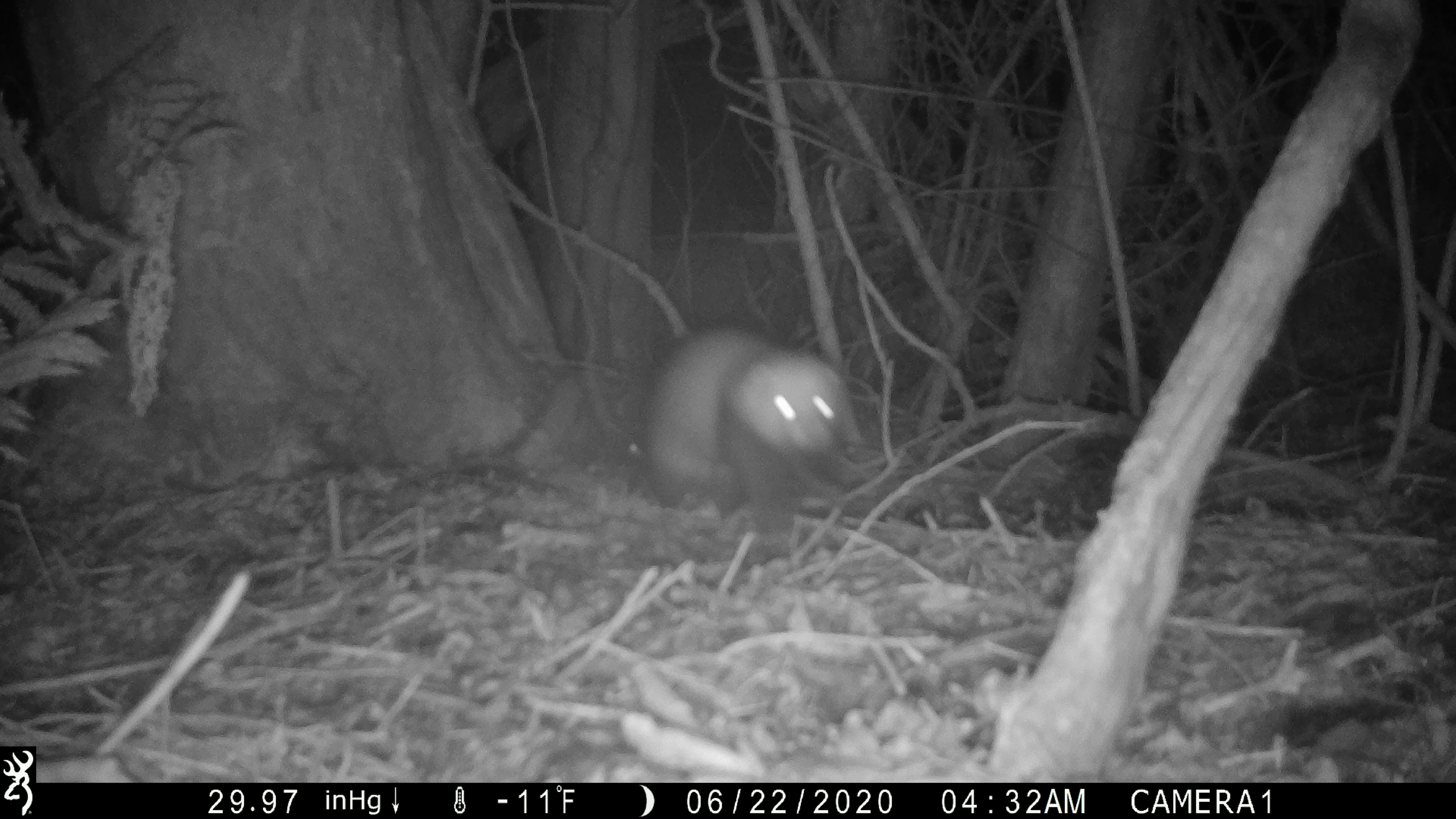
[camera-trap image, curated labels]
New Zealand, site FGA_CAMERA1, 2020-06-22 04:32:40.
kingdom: Animalia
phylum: Chordata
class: Mammalia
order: Carnivora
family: Mustelidae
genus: Mustela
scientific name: Mustela furo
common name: ferret